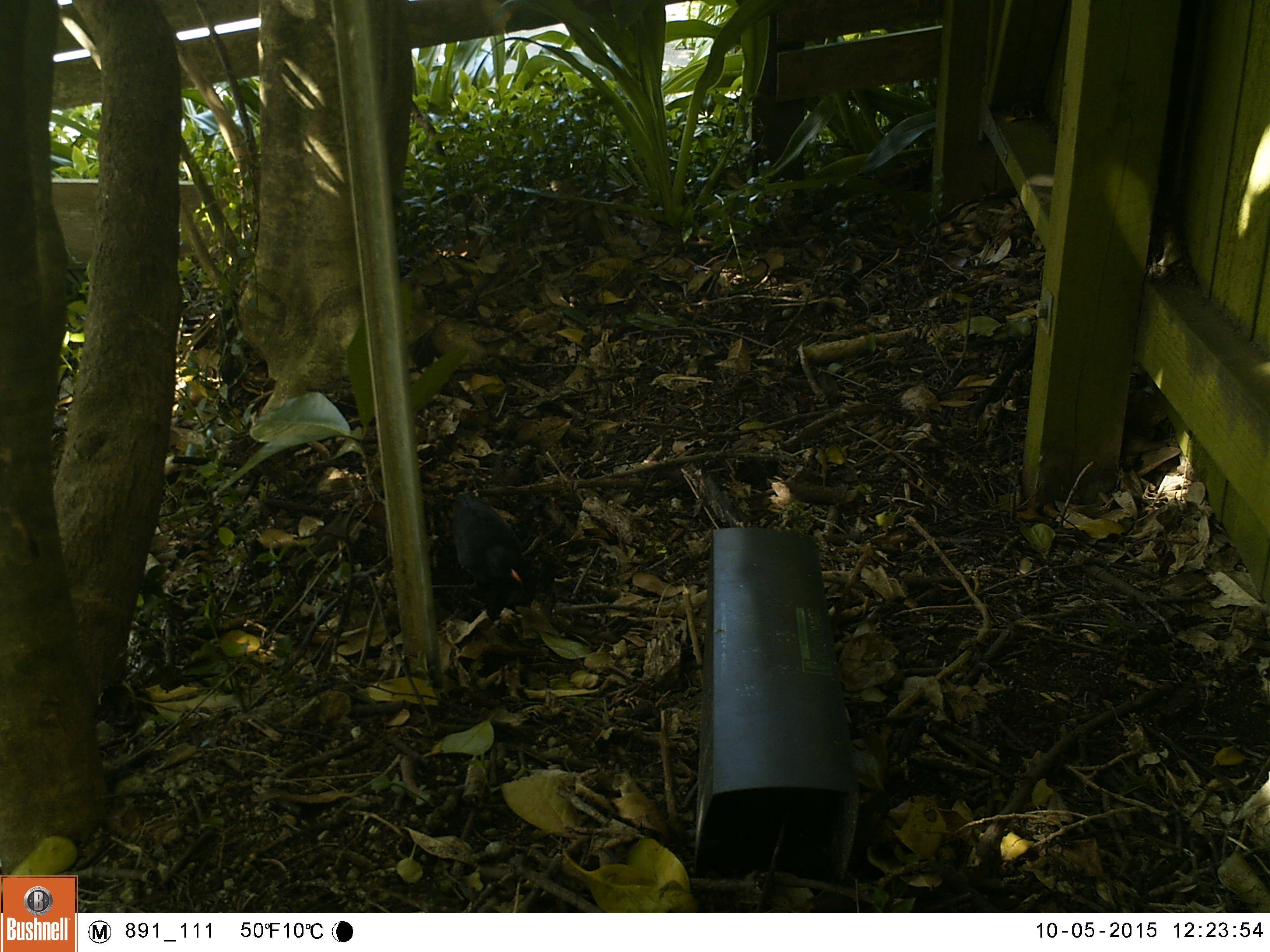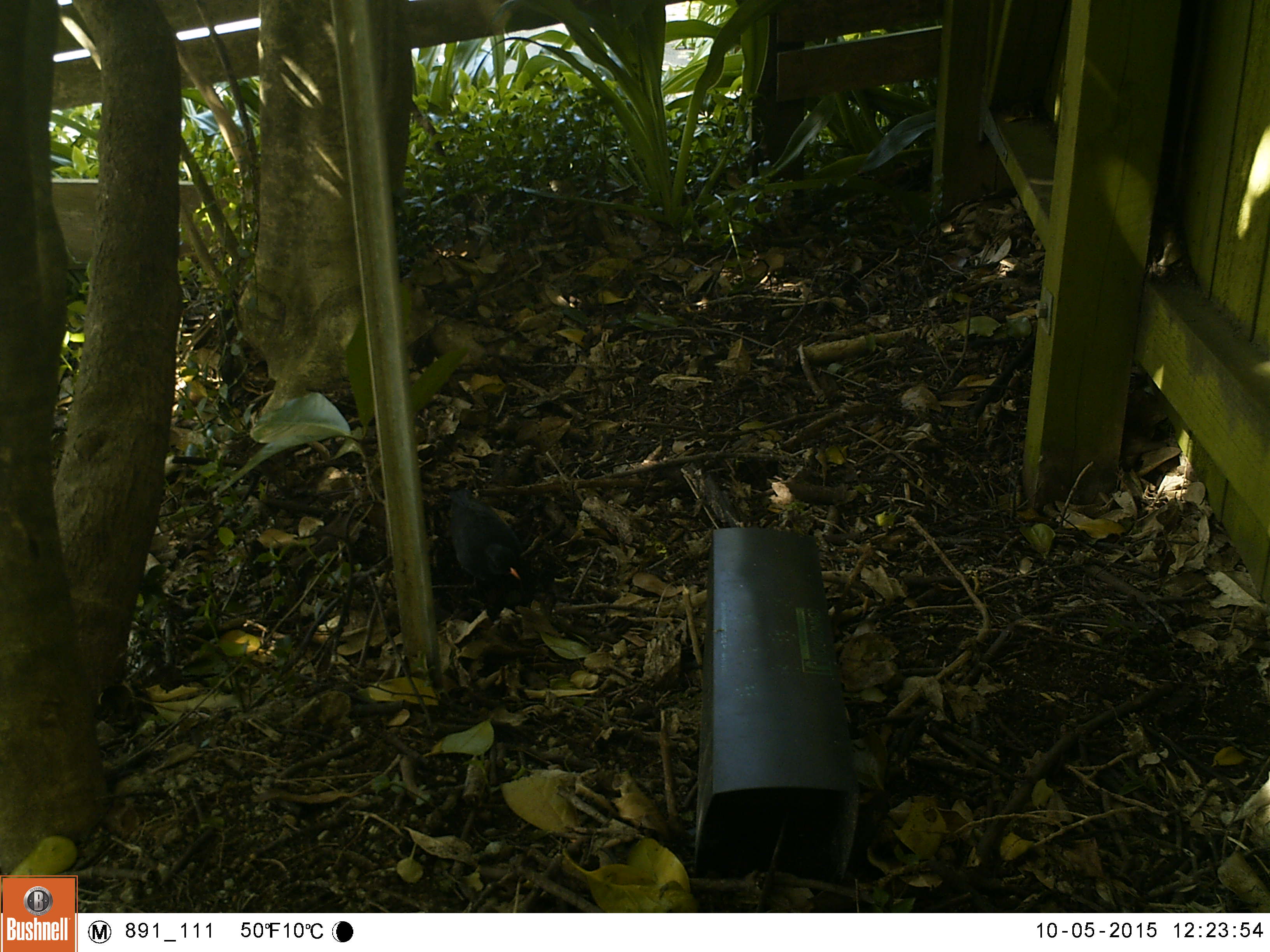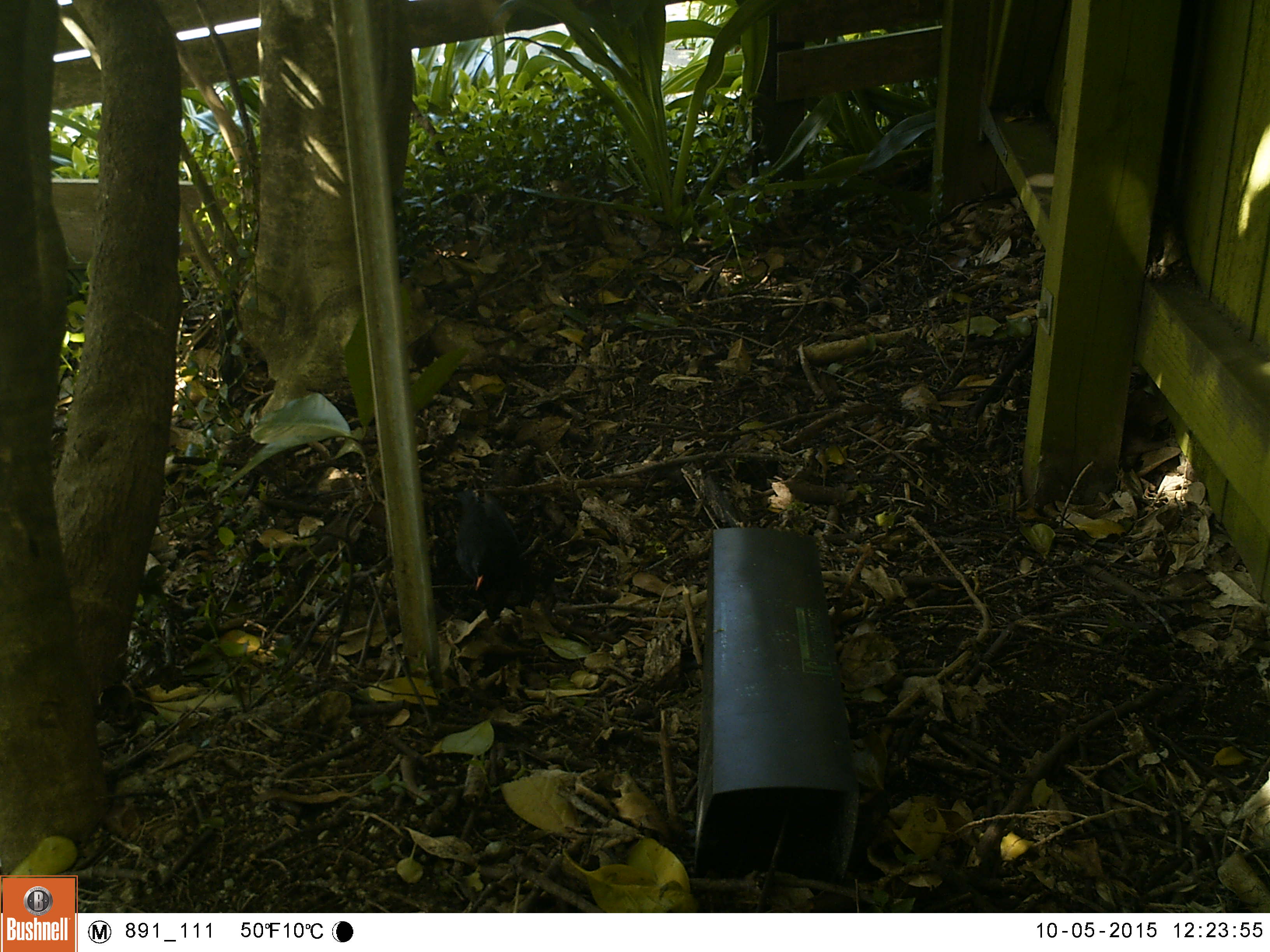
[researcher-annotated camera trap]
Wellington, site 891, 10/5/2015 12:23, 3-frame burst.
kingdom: Animalia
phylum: Chordata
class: Aves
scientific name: Aves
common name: bird